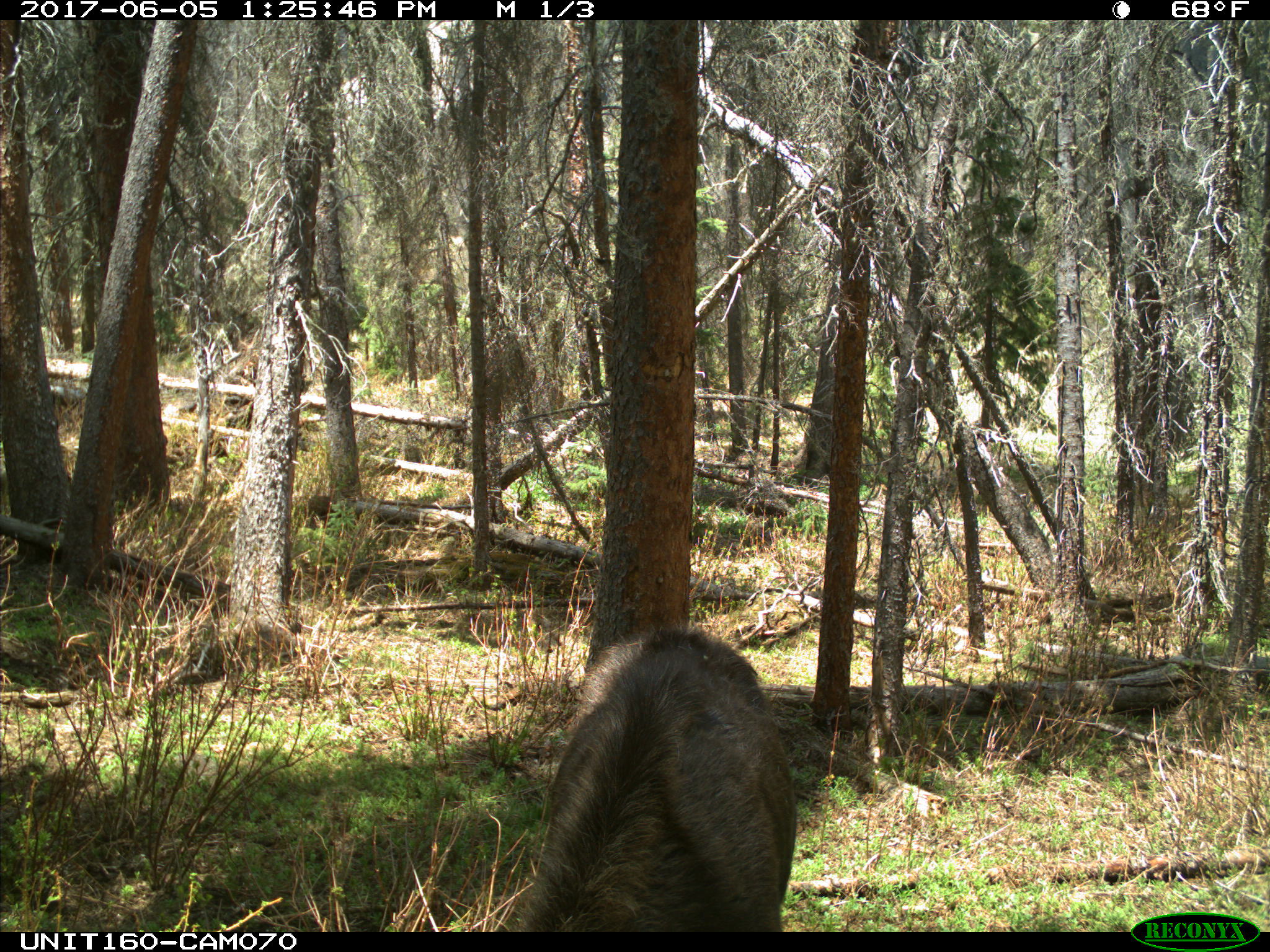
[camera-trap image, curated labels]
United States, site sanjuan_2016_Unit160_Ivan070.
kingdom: Animalia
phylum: Chordata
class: Mammalia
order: Artiodactyla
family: Cervidae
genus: Alces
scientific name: Alces alces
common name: moose